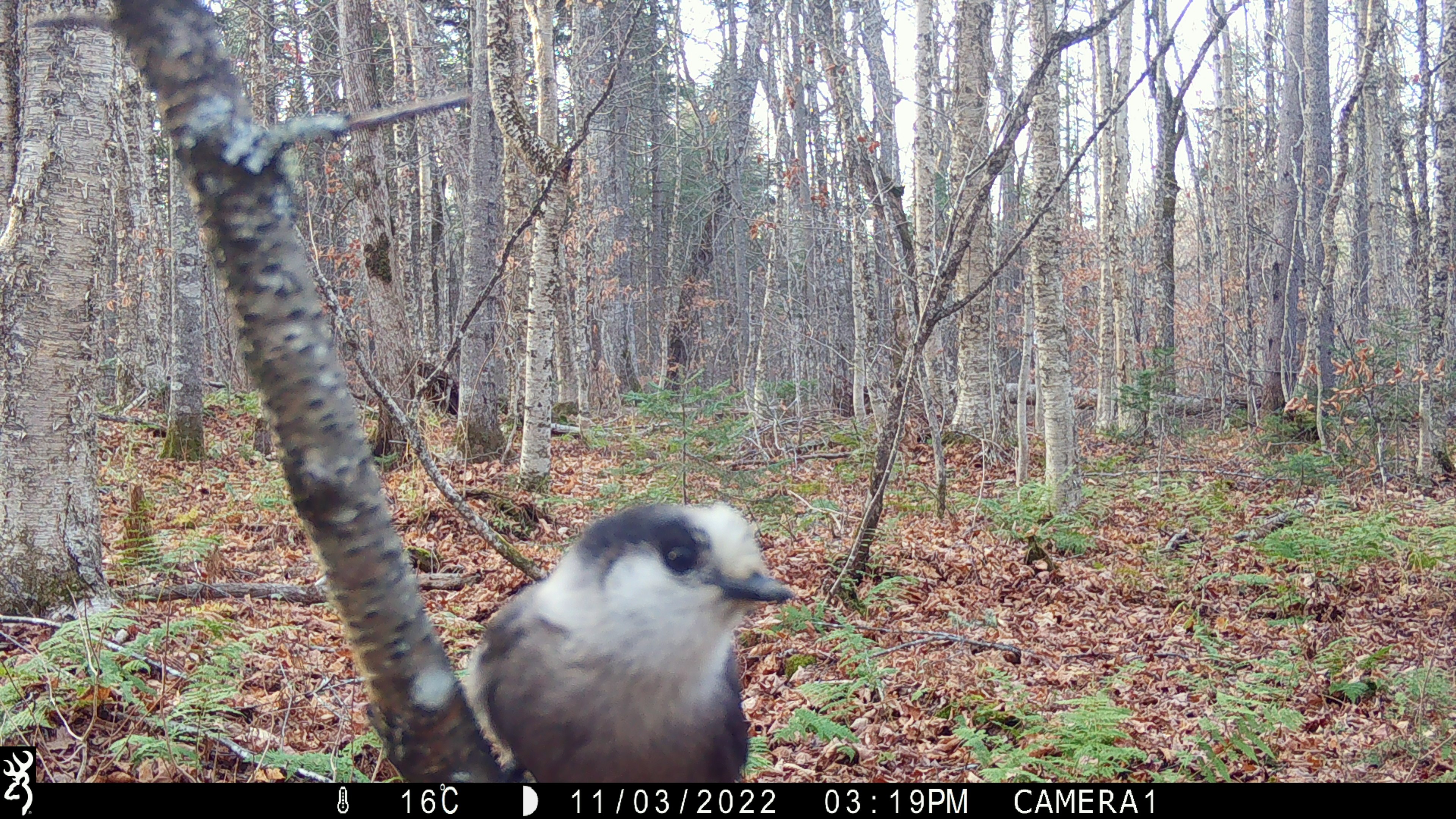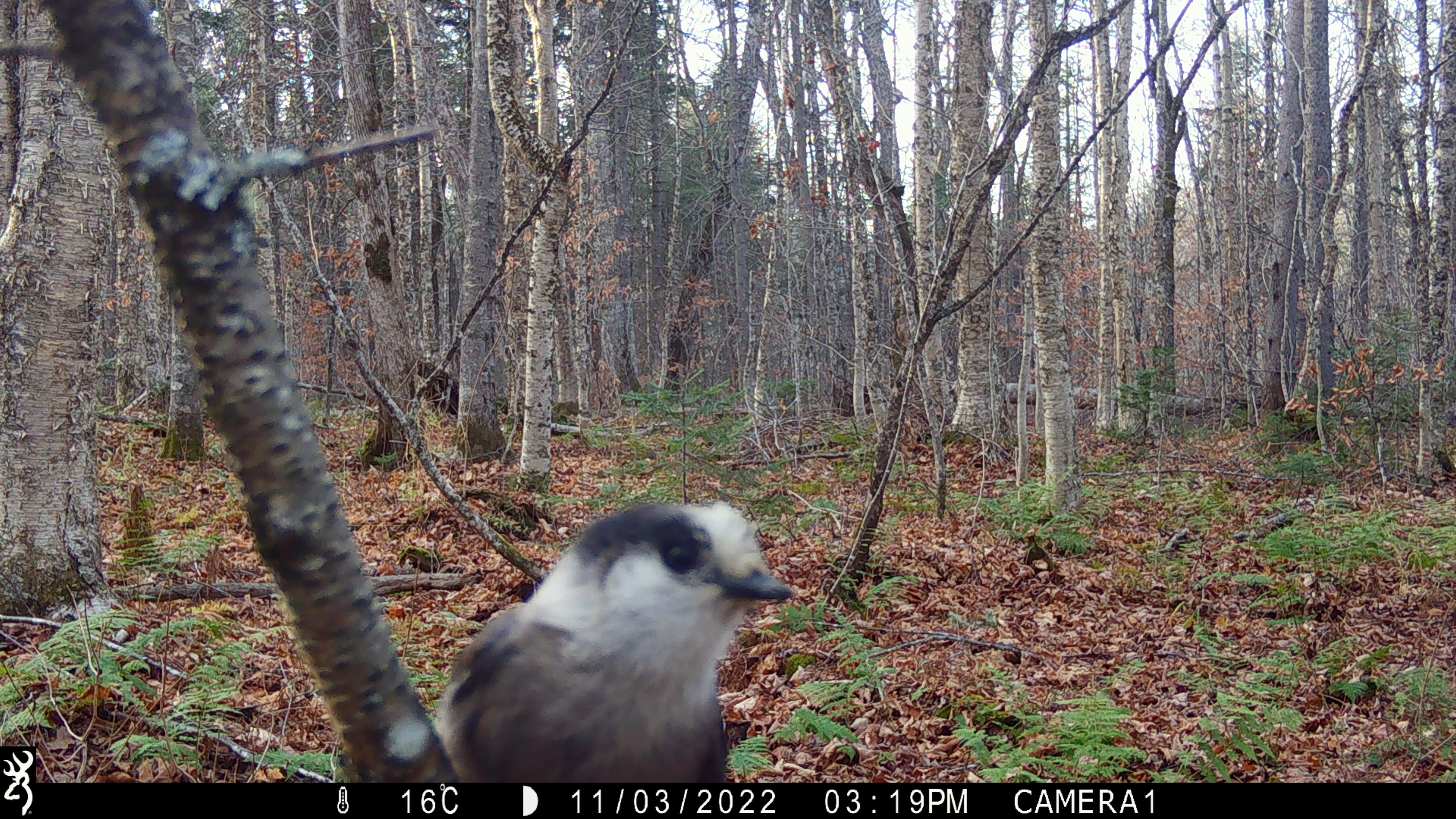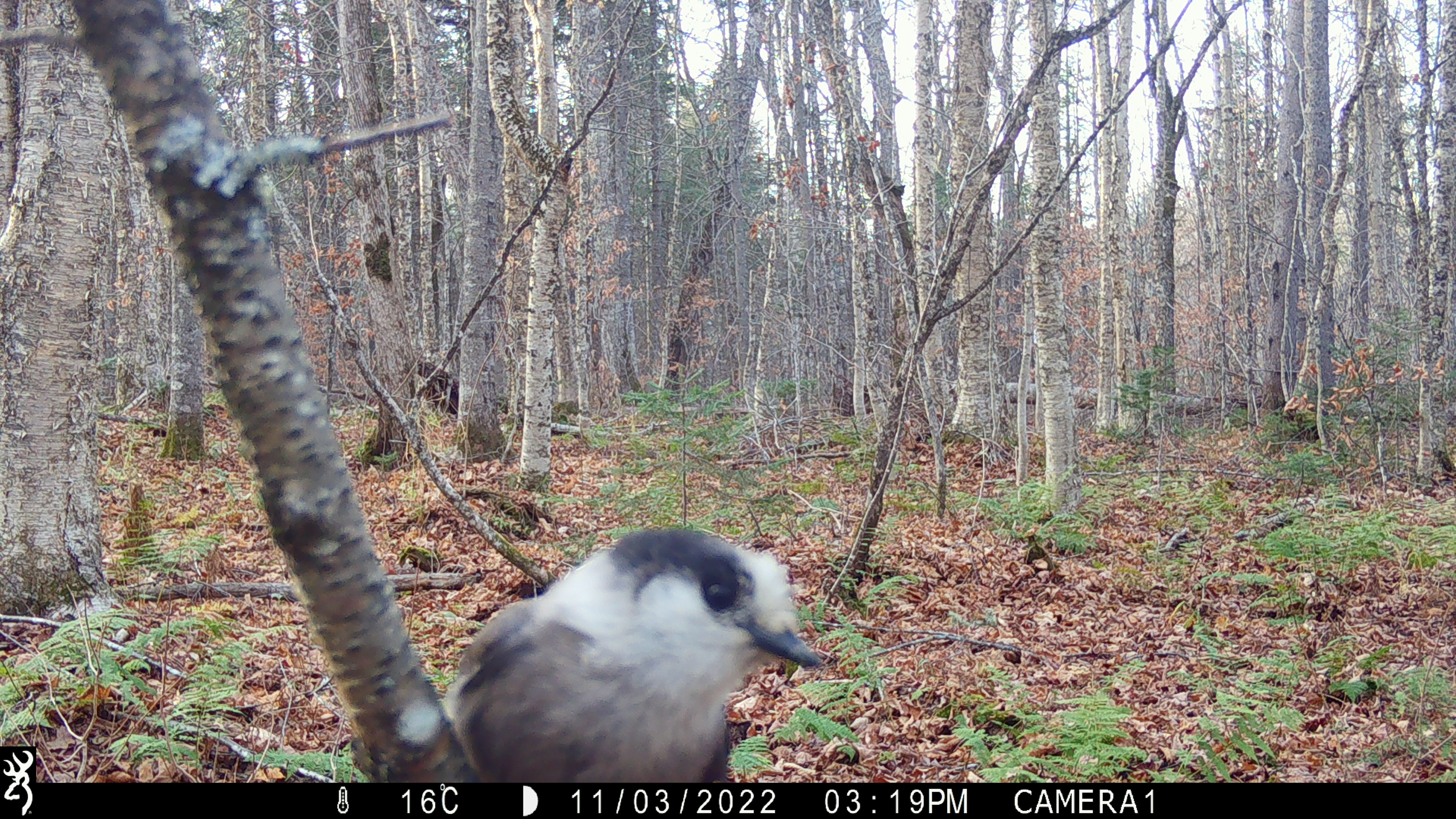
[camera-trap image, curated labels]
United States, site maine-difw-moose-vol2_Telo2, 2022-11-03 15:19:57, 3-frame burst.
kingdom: Animalia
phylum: Chordata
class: Aves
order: Passeriformes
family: Corvidae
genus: Perisoreus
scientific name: Perisoreus canadensis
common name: canada jay